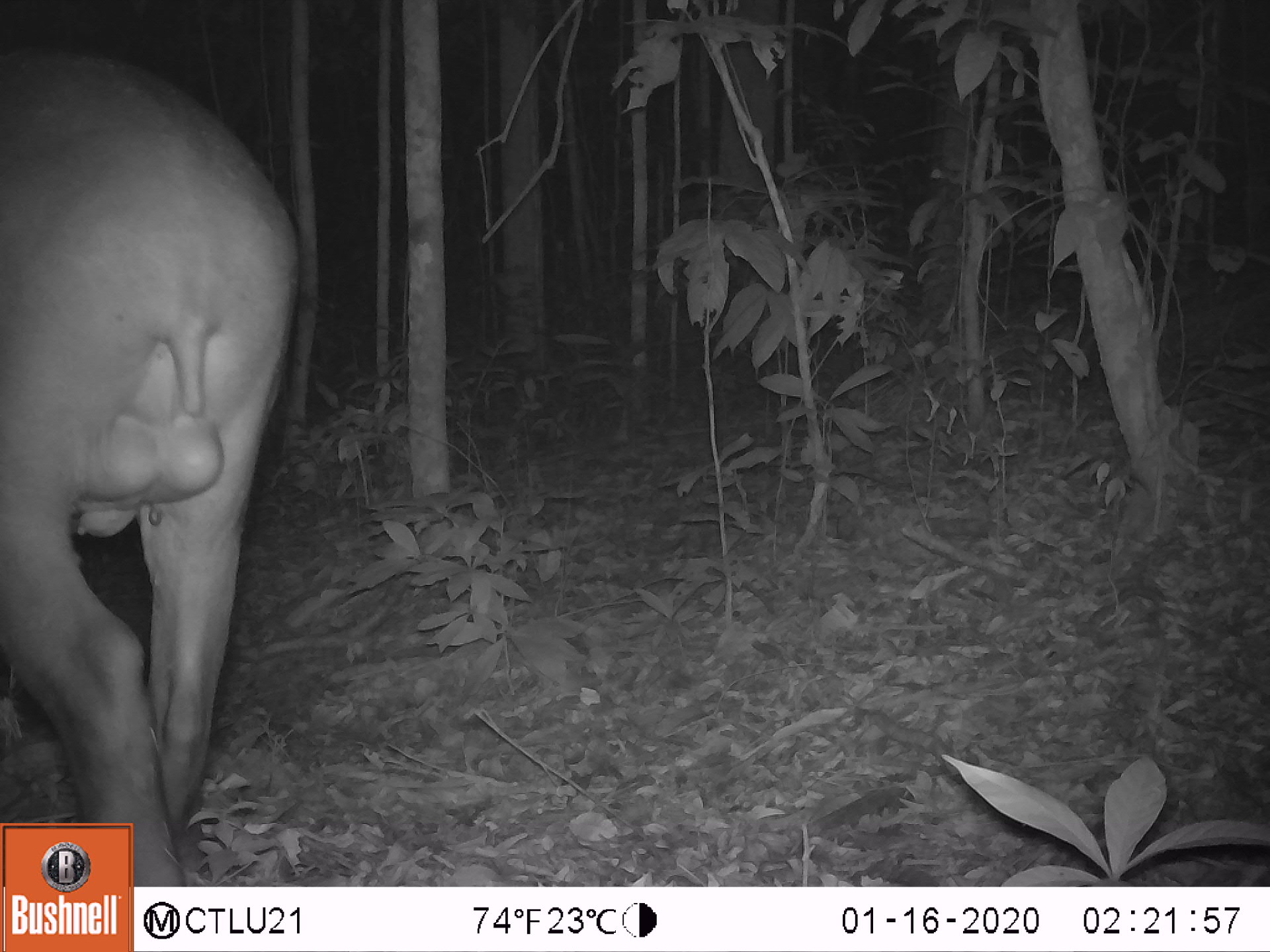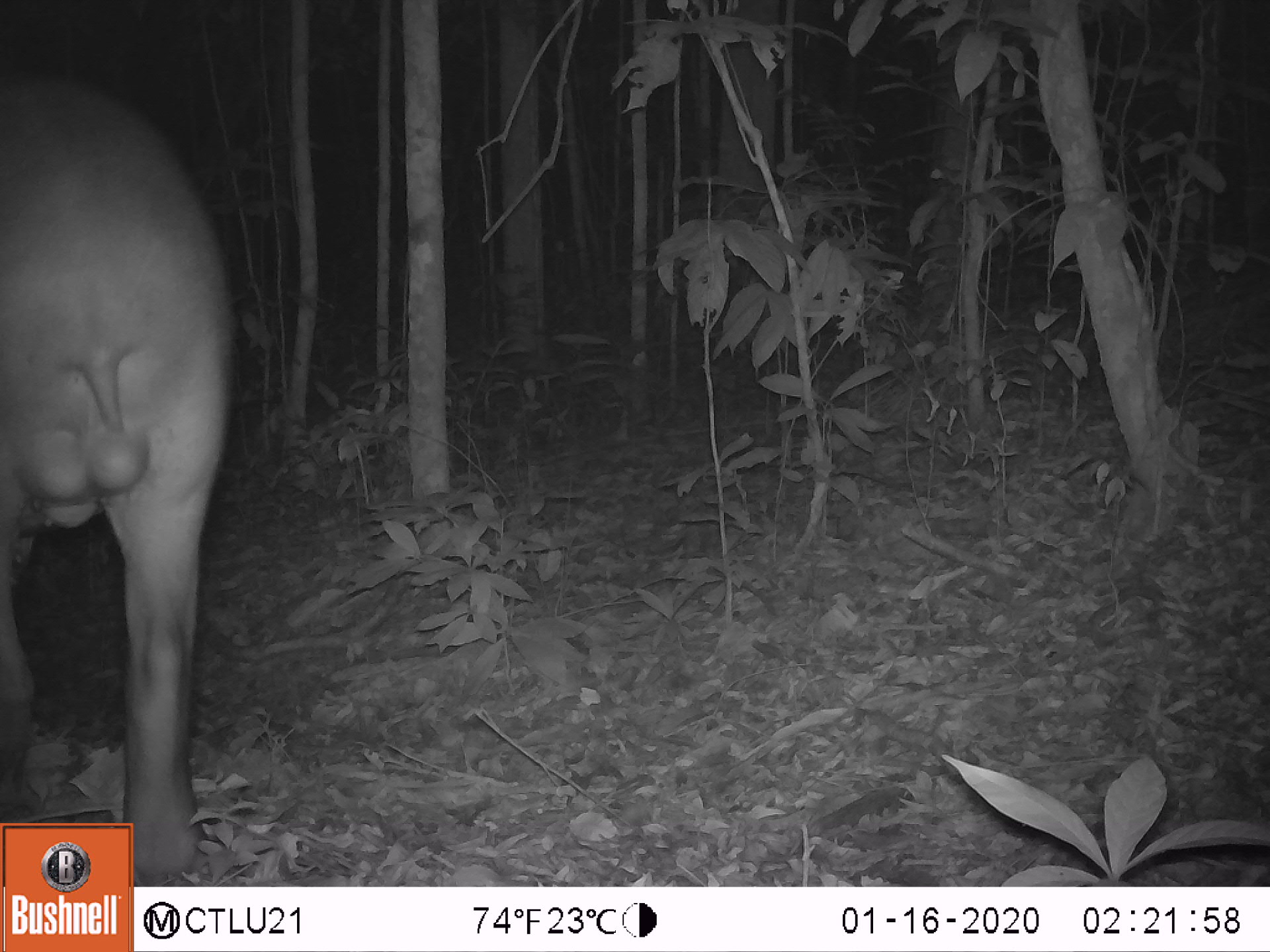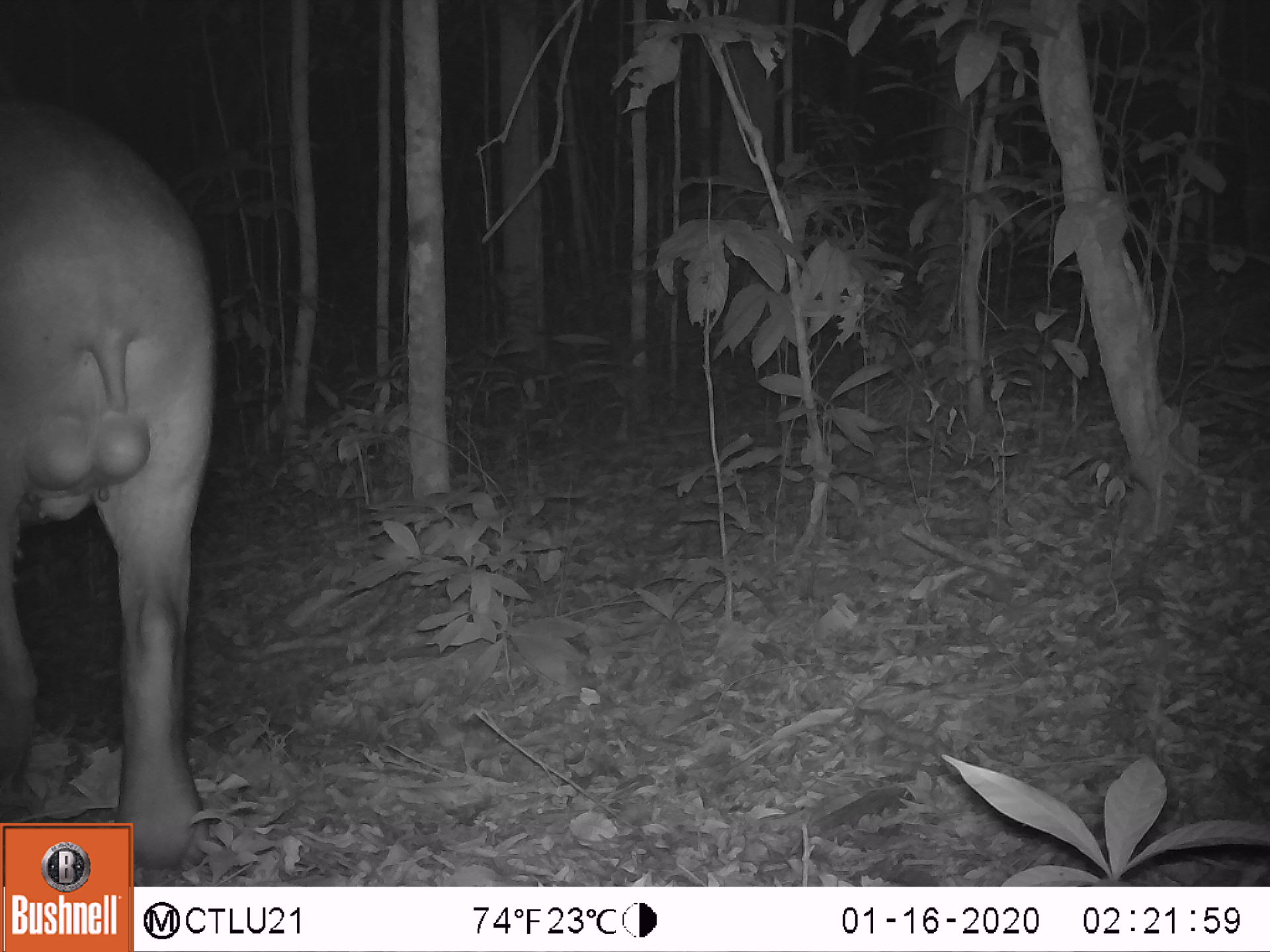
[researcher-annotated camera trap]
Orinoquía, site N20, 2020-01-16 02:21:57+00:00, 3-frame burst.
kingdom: Animalia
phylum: Chordata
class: Mammalia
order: Perissodactyla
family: Tapiridae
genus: Tapirus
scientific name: Tapirus terrestris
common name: lowland tapir